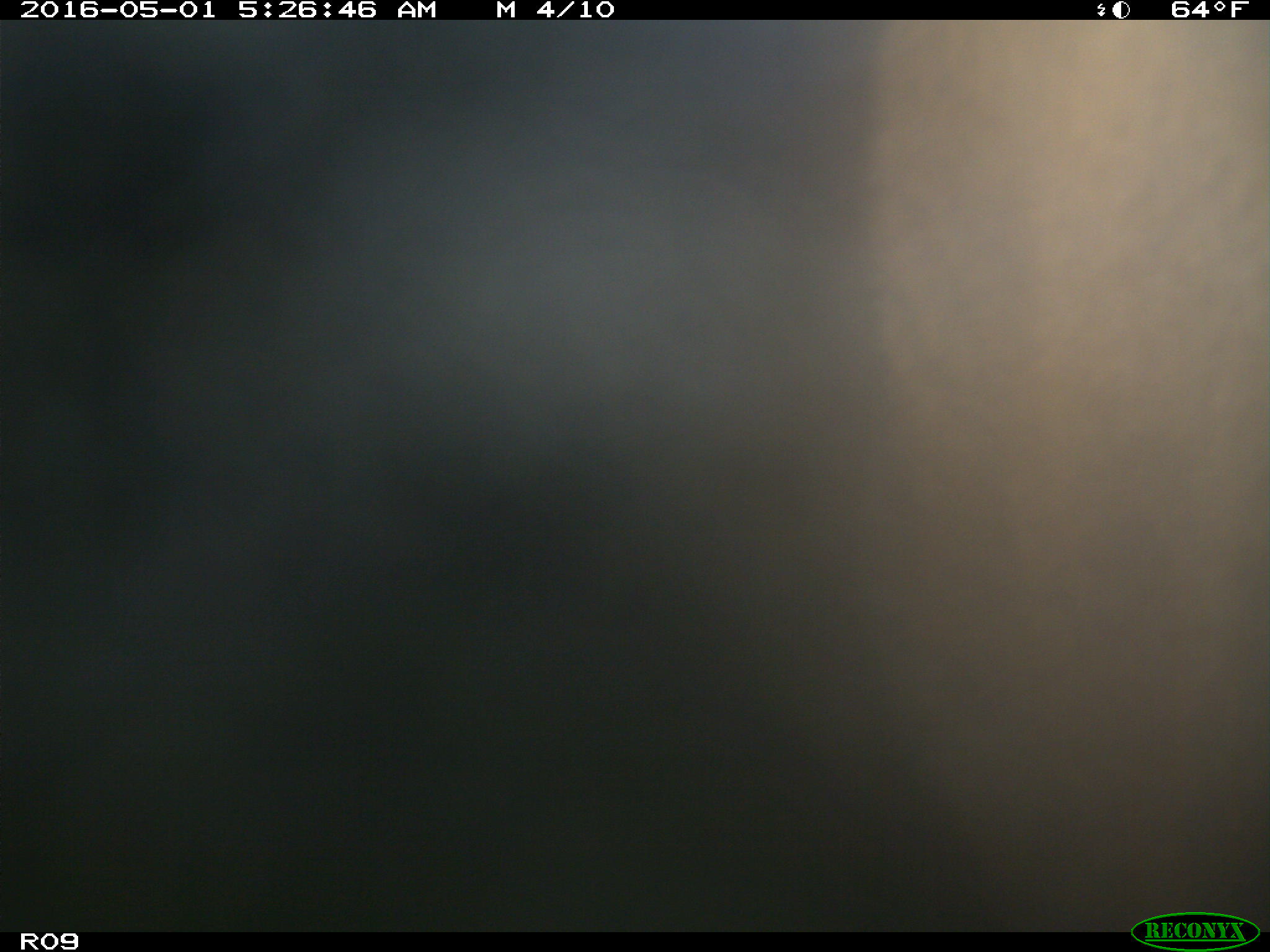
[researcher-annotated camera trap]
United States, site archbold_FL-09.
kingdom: Animalia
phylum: Chordata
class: Mammalia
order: Artiodactyla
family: Bovidae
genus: Bos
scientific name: Bos taurus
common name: domestic cow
Bos taurus (domestic cow).